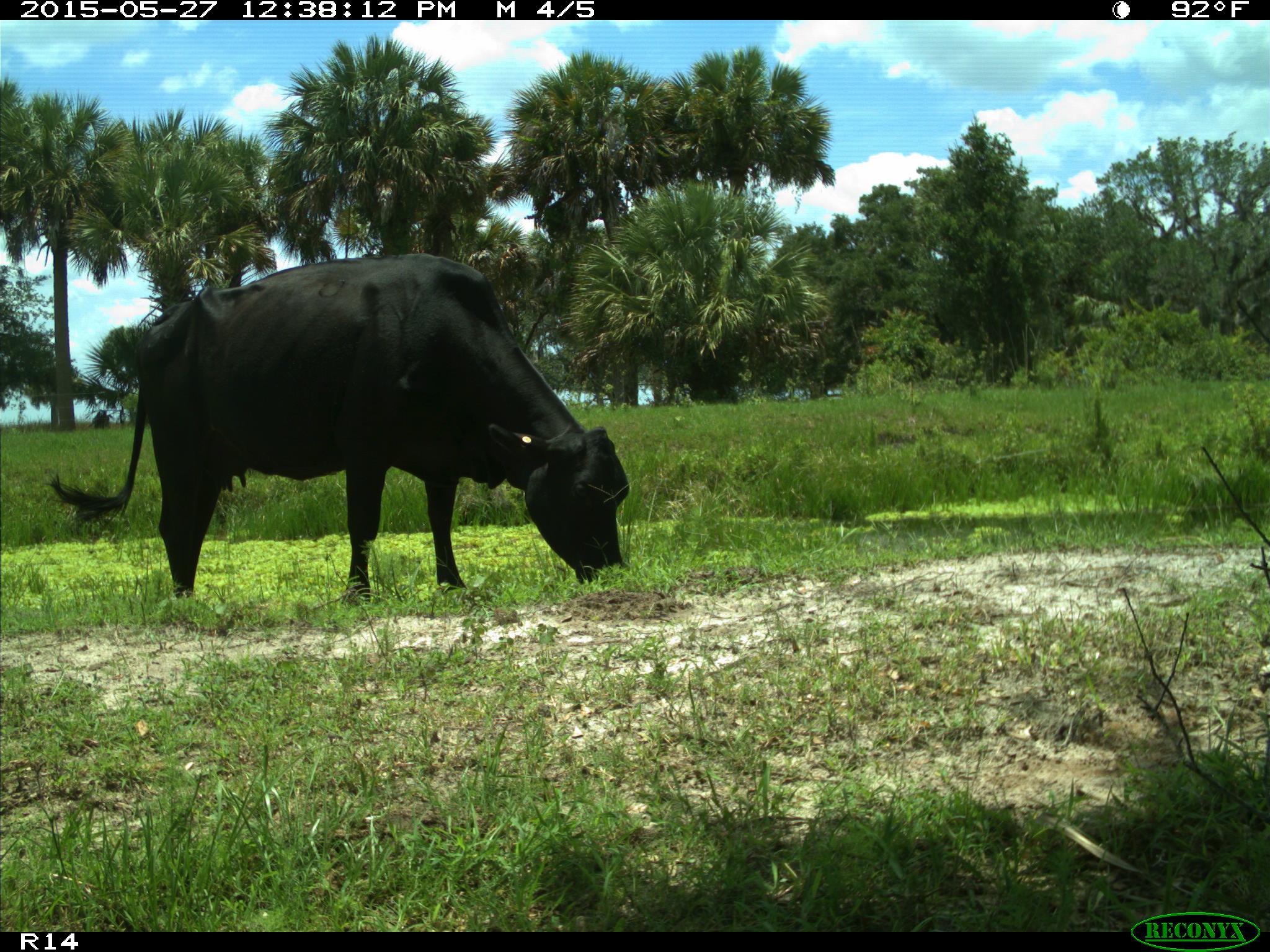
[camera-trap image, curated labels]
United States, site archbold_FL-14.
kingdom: Animalia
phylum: Chordata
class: Mammalia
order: Artiodactyla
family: Bovidae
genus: Bos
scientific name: Bos taurus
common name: domestic cow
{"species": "Bos taurus (domestic cow)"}